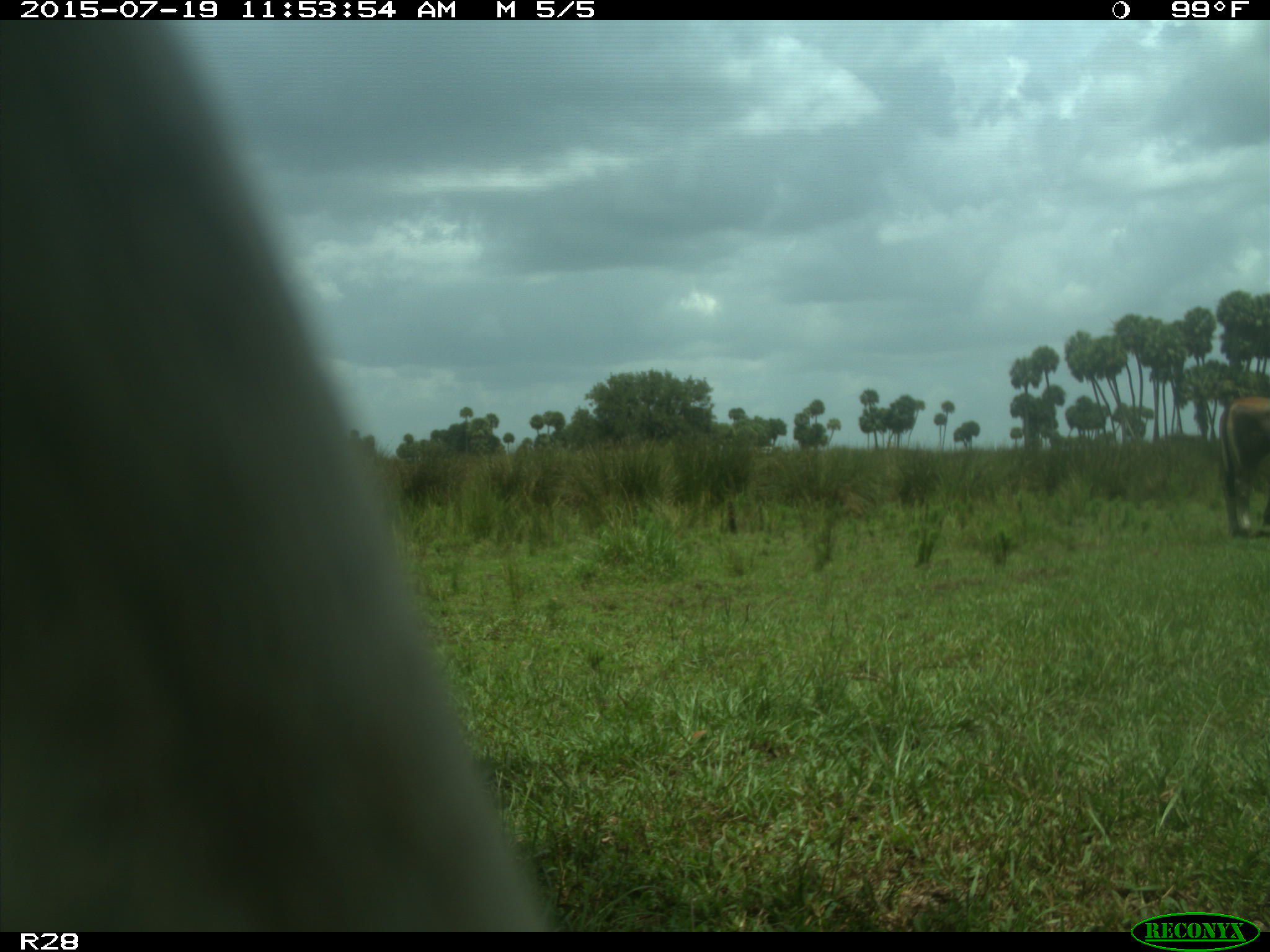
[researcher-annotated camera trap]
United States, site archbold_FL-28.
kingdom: Animalia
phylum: Chordata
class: Mammalia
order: Artiodactyla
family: Bovidae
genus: Bos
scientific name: Bos taurus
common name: domestic cow